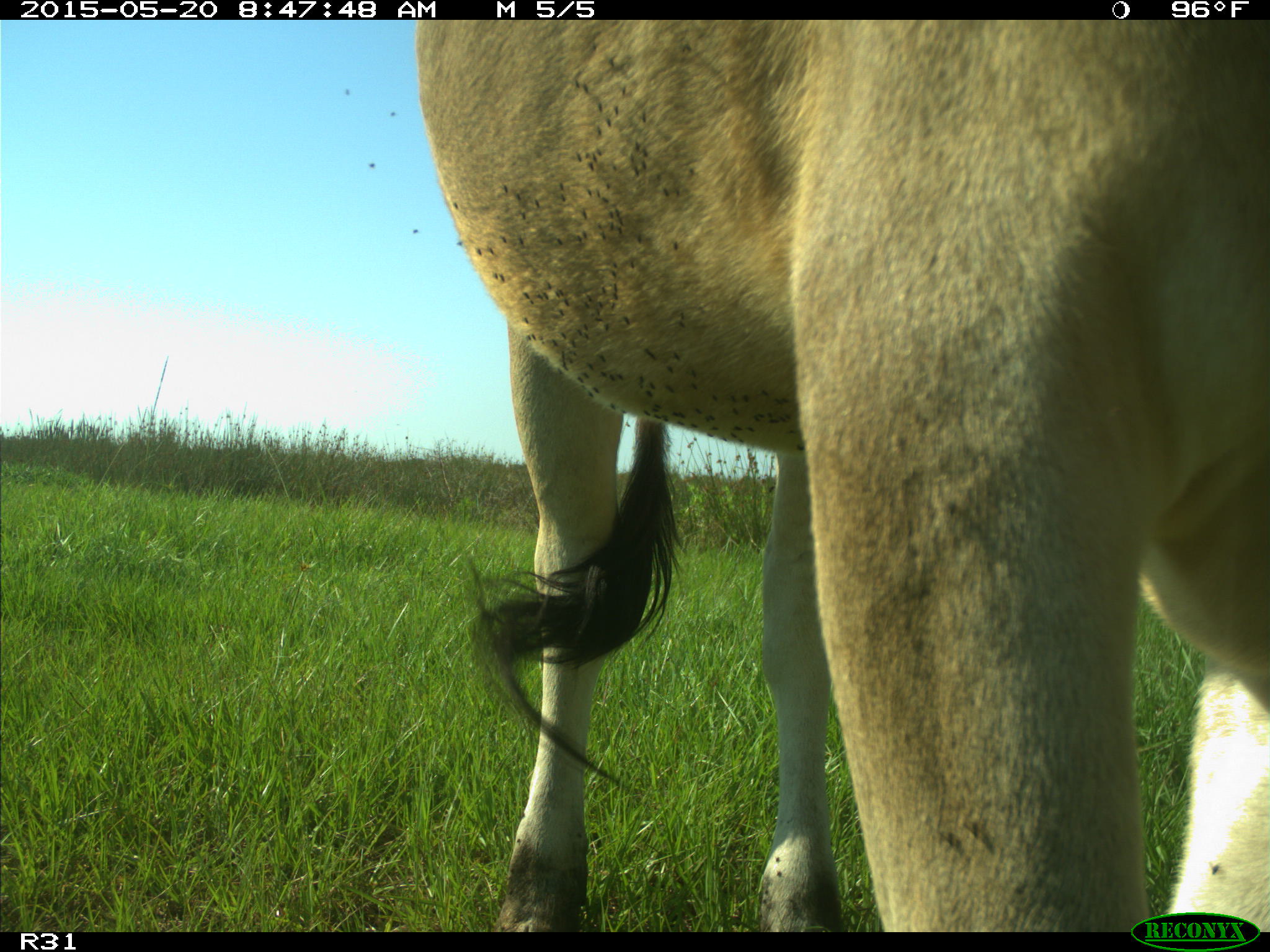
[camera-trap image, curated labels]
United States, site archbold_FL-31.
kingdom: Animalia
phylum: Chordata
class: Mammalia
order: Artiodactyla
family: Bovidae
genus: Bos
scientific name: Bos taurus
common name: domestic cow